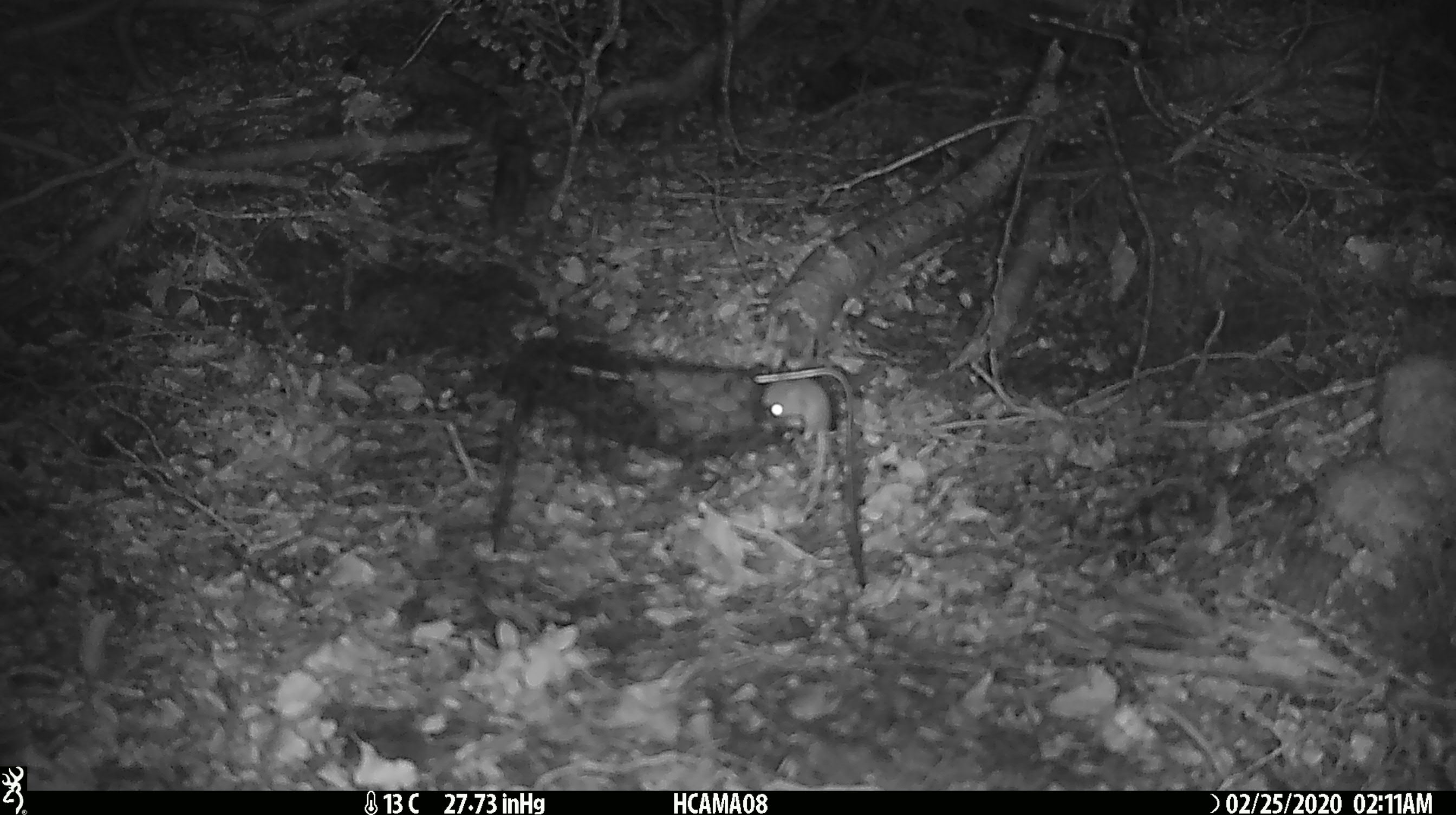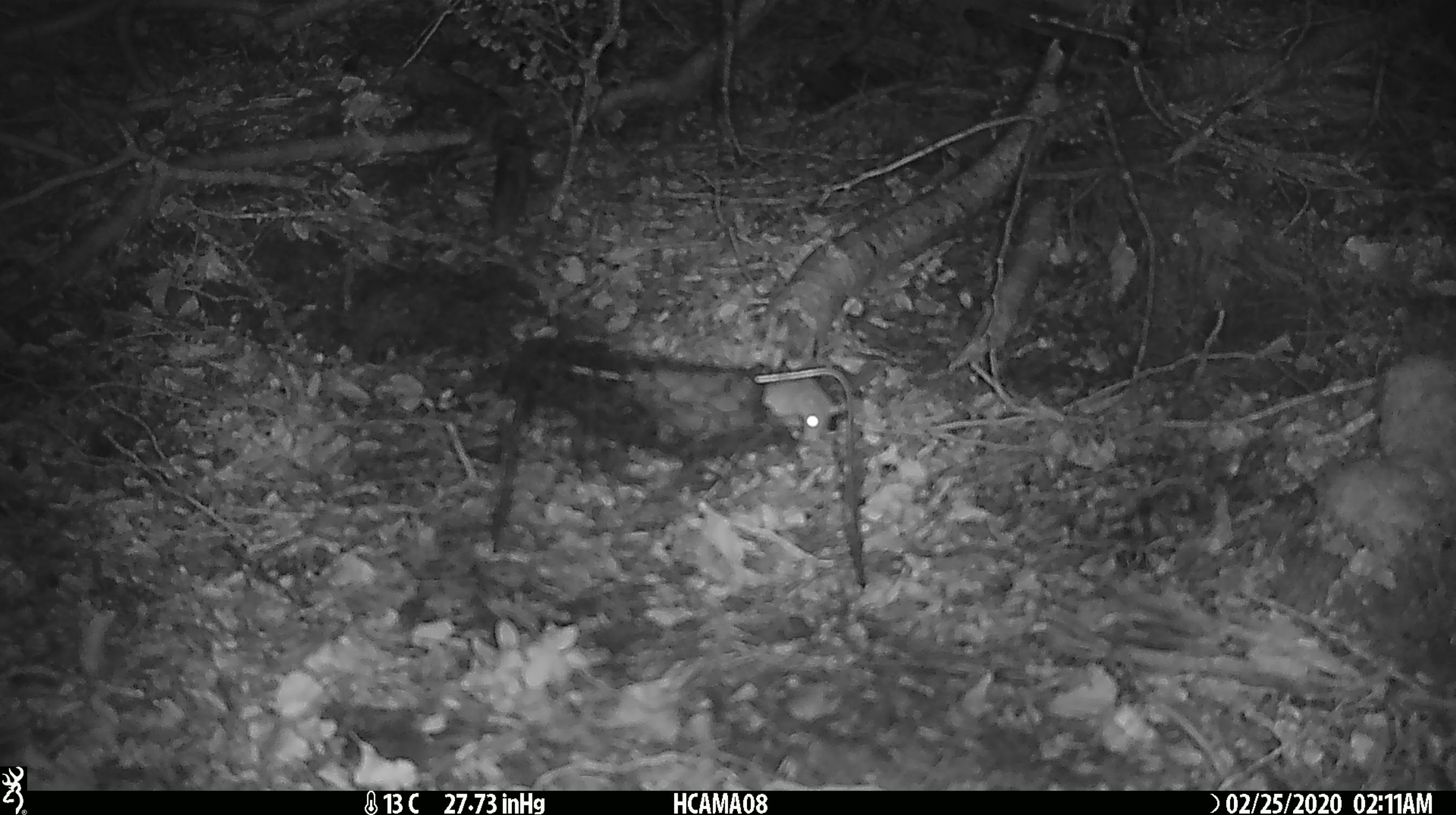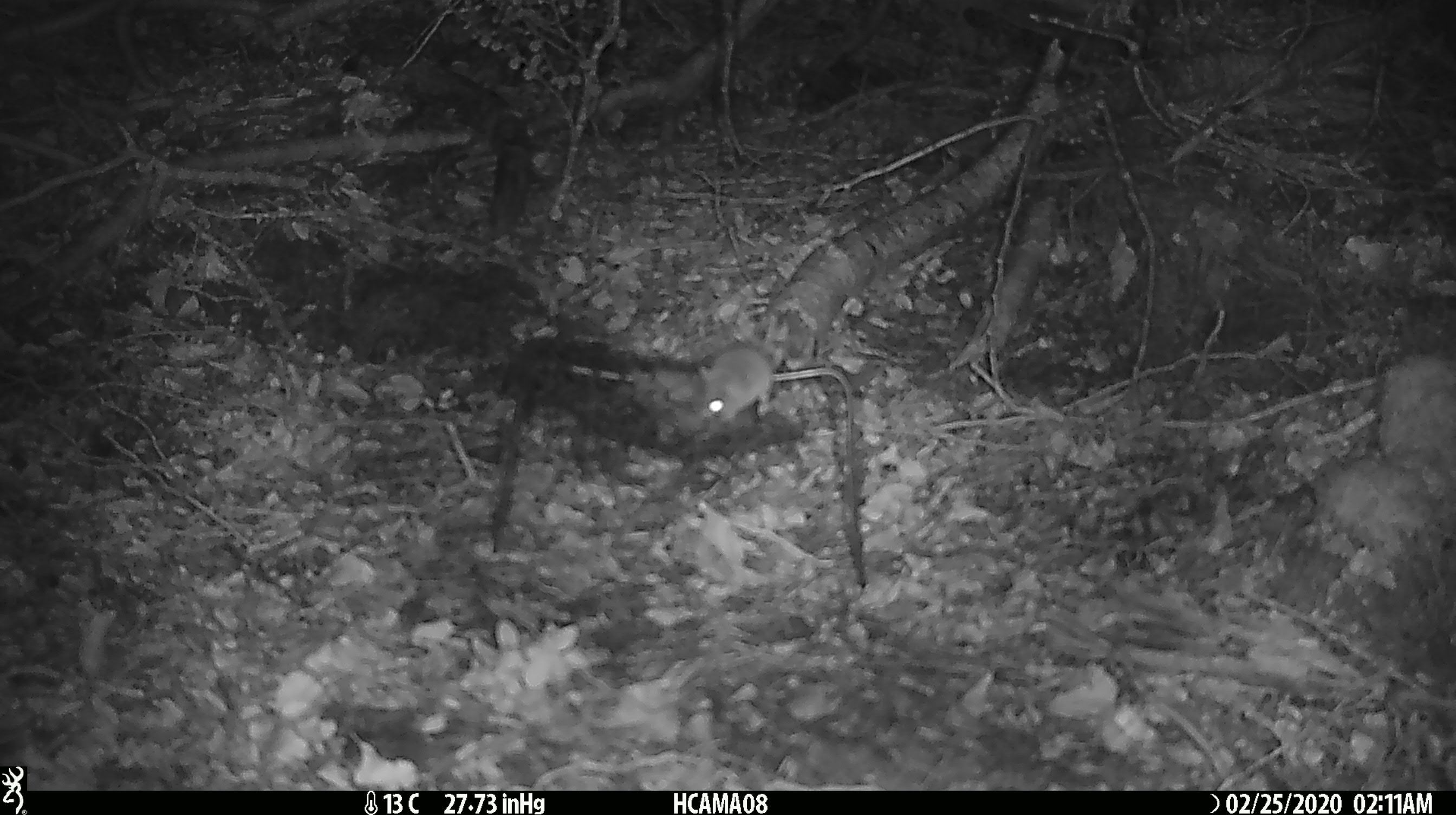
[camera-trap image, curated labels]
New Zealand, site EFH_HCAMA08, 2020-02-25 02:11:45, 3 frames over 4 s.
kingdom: Animalia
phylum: Chordata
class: Mammalia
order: Rodentia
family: Muridae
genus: Mus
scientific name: Mus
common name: mouse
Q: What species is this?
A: Mouse (Mus).